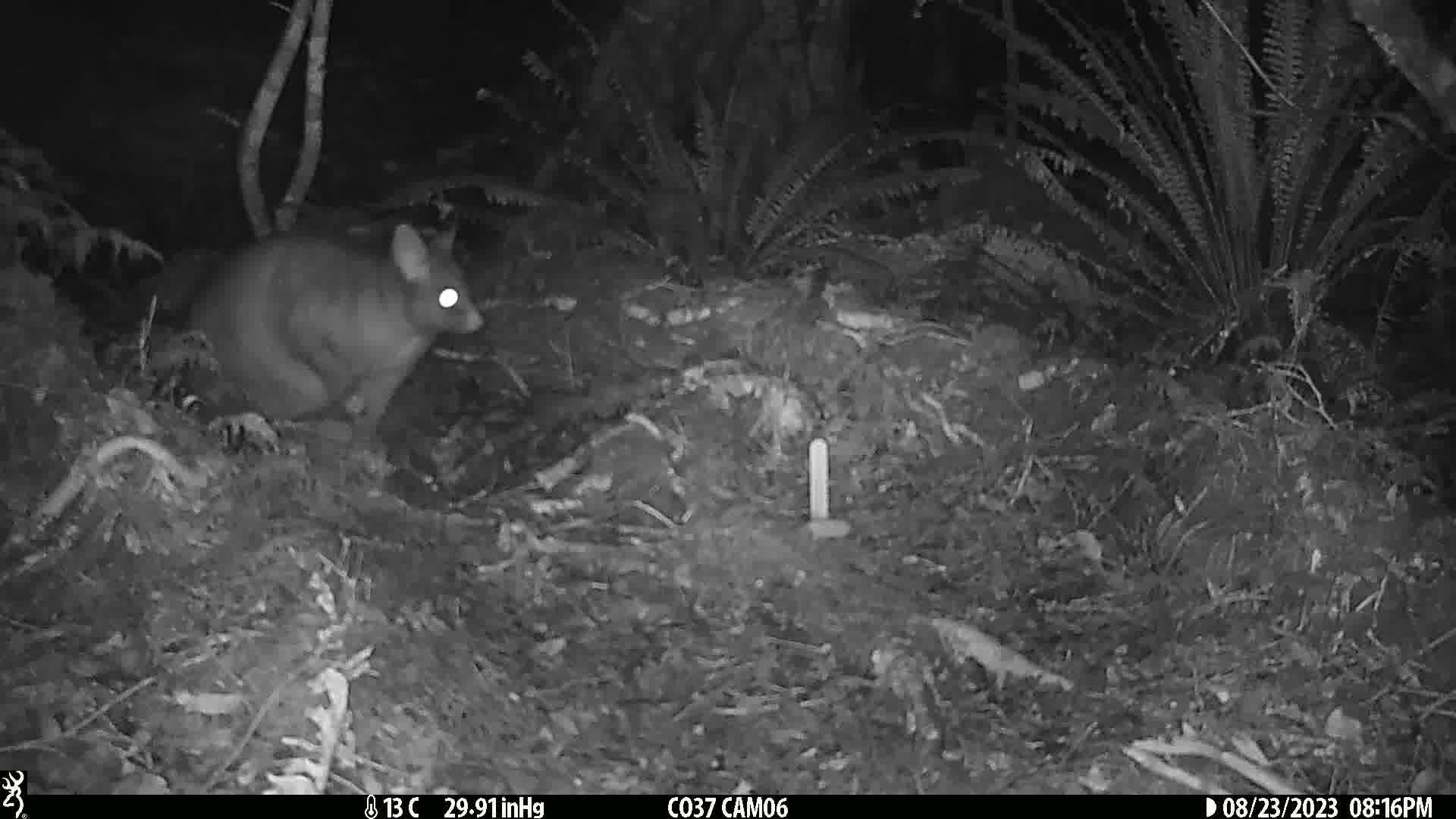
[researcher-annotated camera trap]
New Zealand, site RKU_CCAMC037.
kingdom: Animalia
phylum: Chordata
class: Mammalia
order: Diprotodontia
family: Phalangeridae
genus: Trichosurus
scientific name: Trichosurus vulpecula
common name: common brushtail possum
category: possum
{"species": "possum (common brushtail possum) (Trichosurus vulpecula)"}